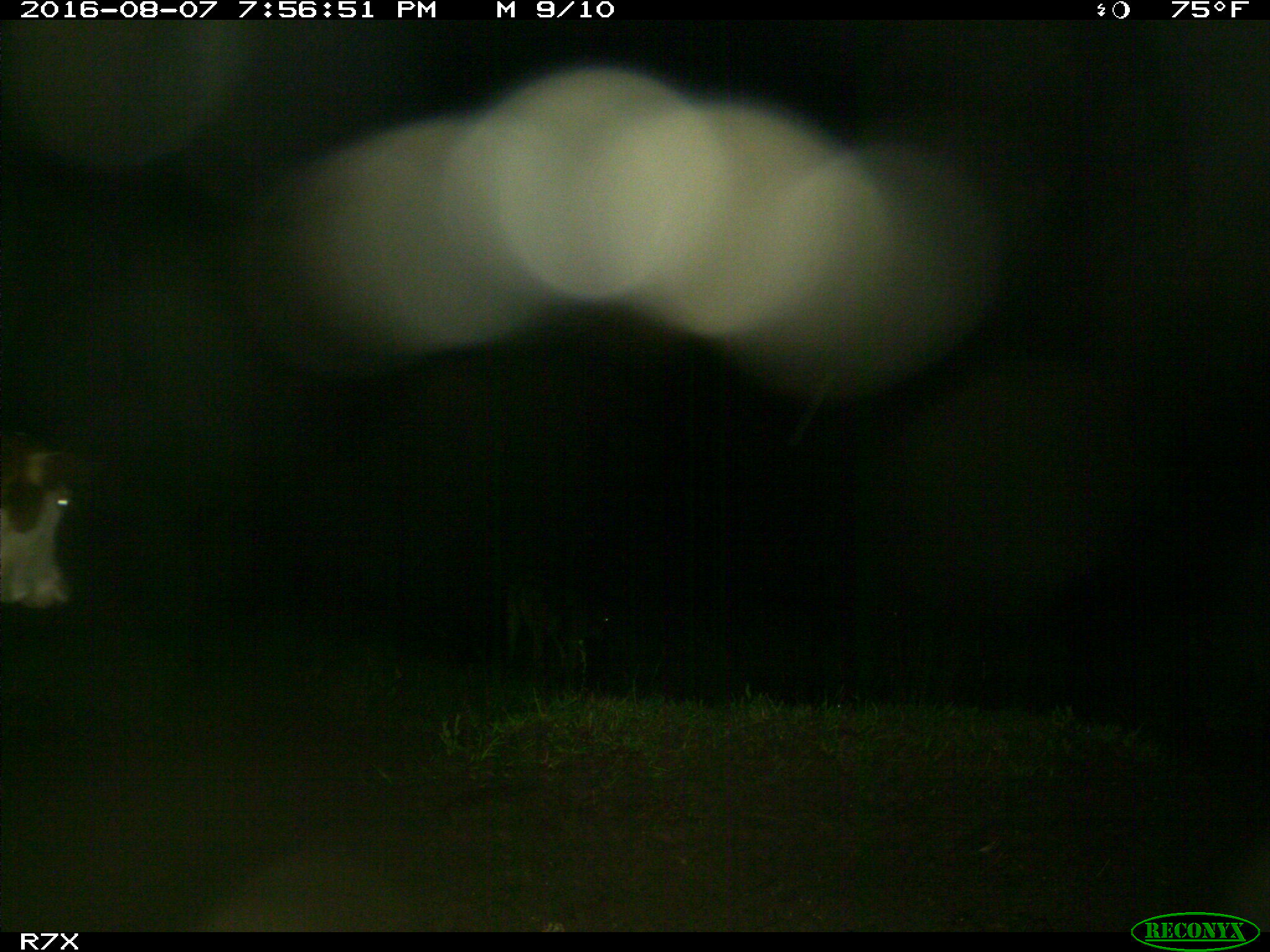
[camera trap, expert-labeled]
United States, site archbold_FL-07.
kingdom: Animalia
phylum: Chordata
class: Mammalia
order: Artiodactyla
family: Bovidae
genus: Bos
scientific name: Bos taurus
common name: domestic cow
Bos taurus (domestic cow).